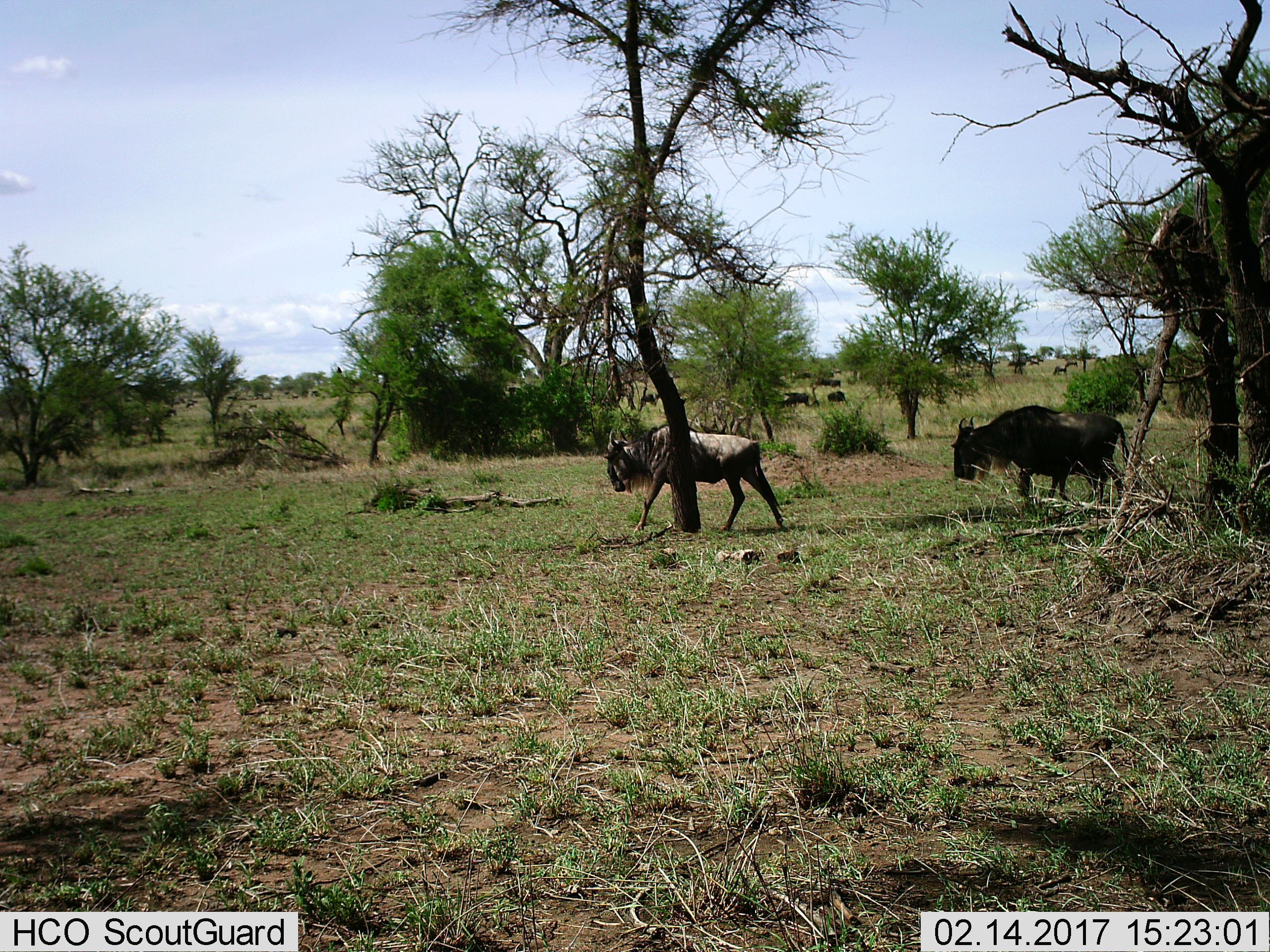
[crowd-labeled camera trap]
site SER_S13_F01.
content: unidentified animal